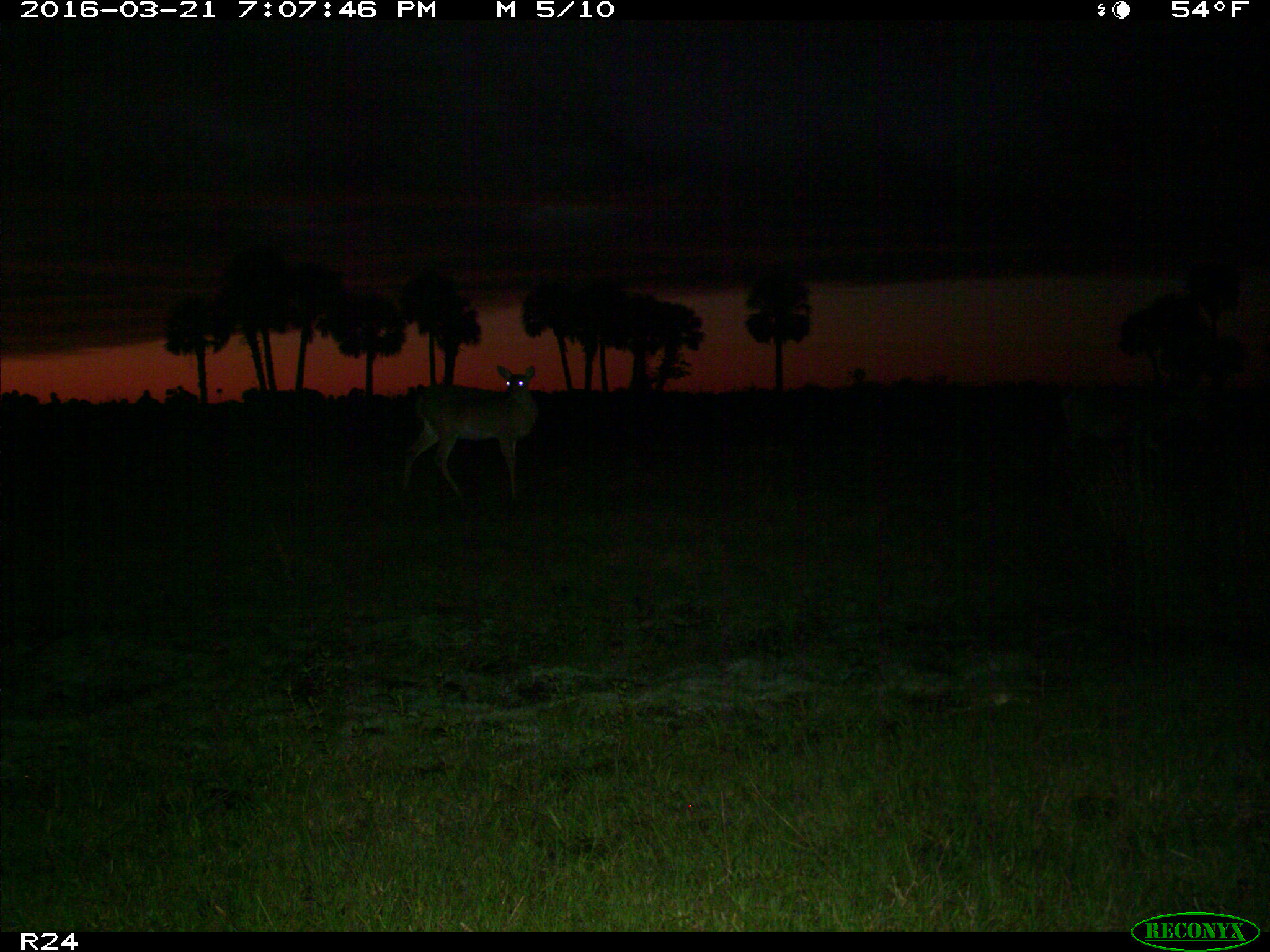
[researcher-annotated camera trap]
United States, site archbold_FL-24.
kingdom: Animalia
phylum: Chordata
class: Mammalia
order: Artiodactyla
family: Cervidae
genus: Odocoileus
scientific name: Odocoileus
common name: deer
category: unidentified deer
Unidentified deer (deer) (Odocoileus).